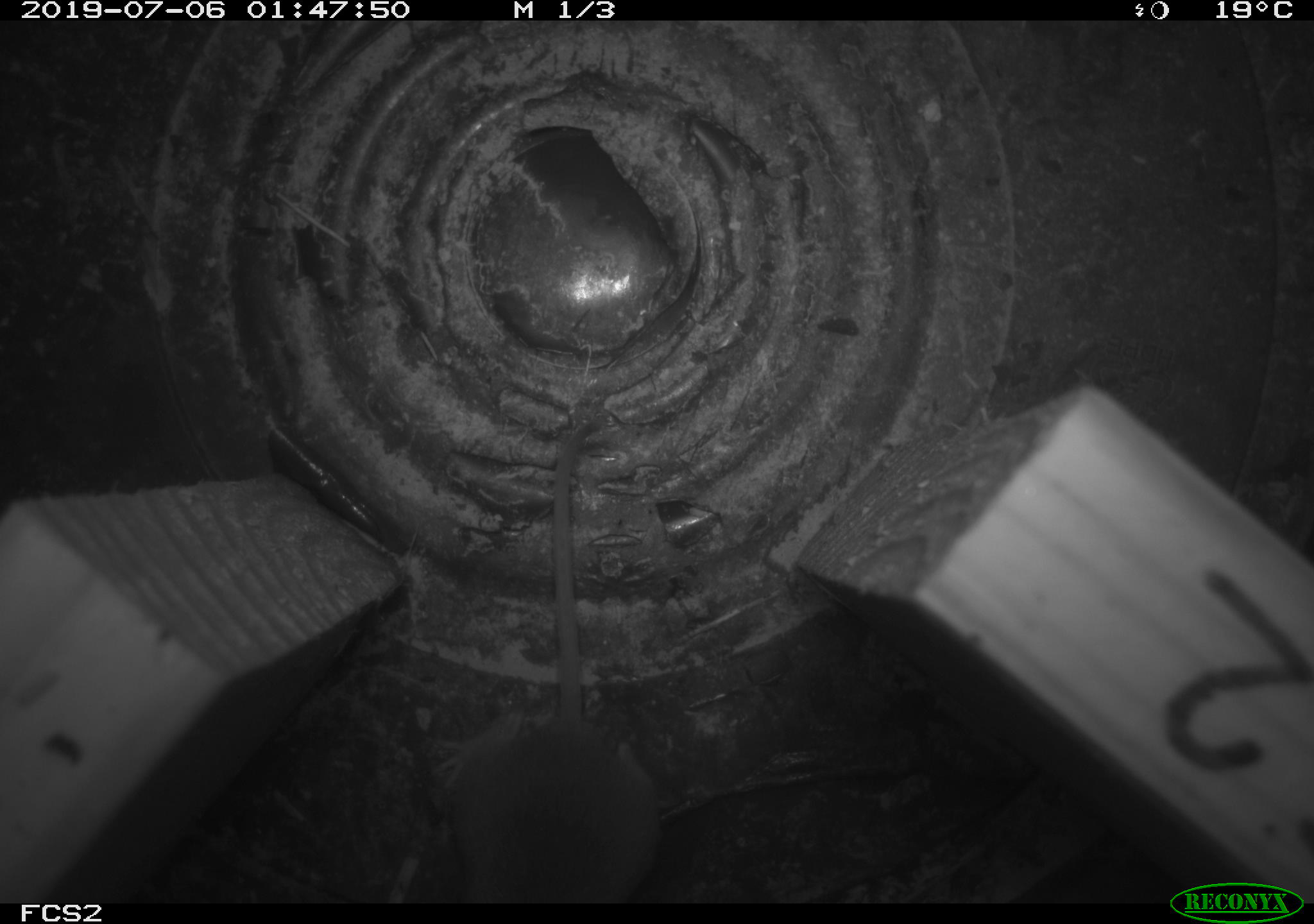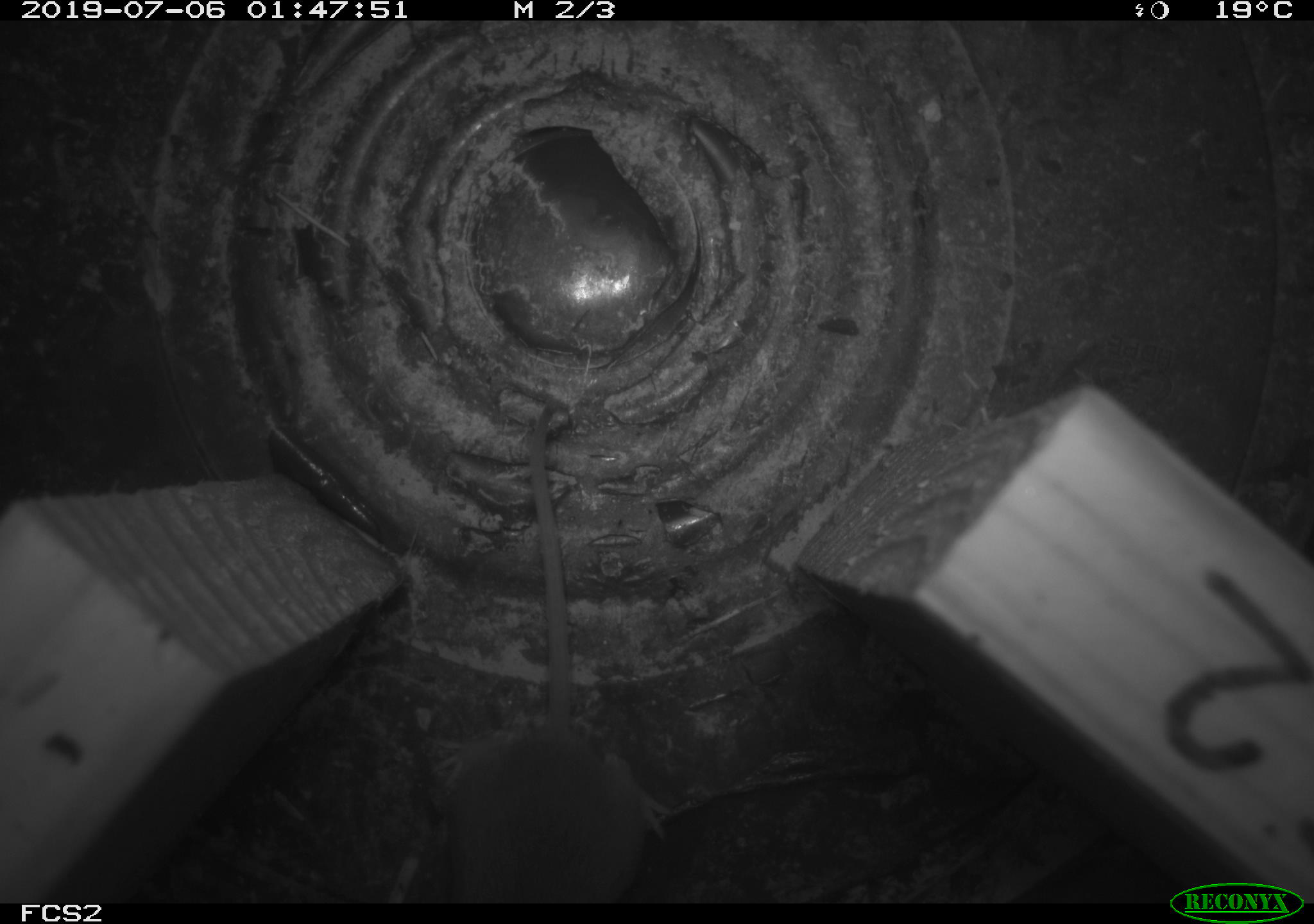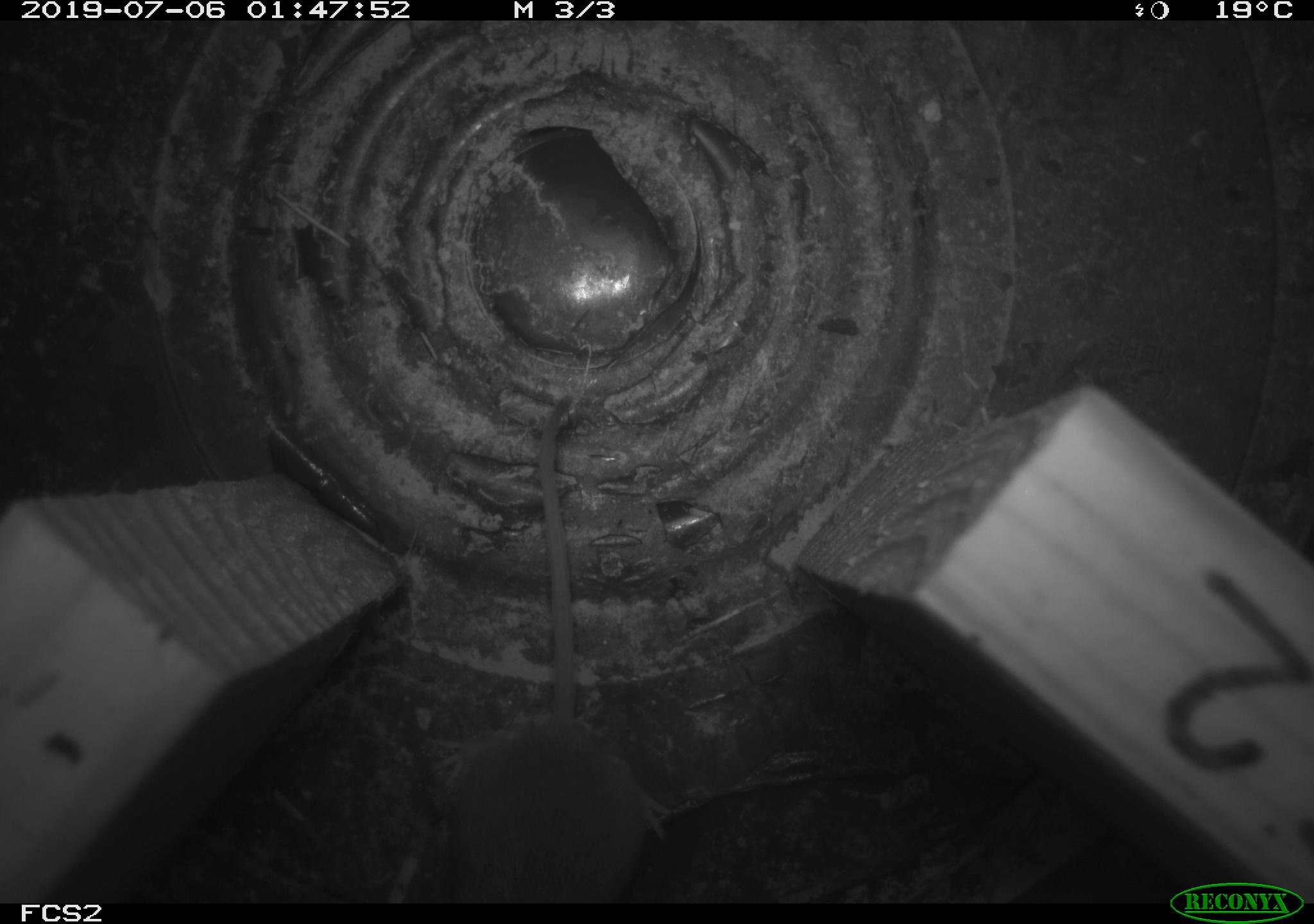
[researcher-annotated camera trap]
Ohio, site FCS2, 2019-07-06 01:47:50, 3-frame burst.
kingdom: Animalia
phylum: Chordata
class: Mammalia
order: Rodentia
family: Cricetidae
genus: Peromyscus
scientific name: Peromyscus leucopus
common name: white-footed mouse